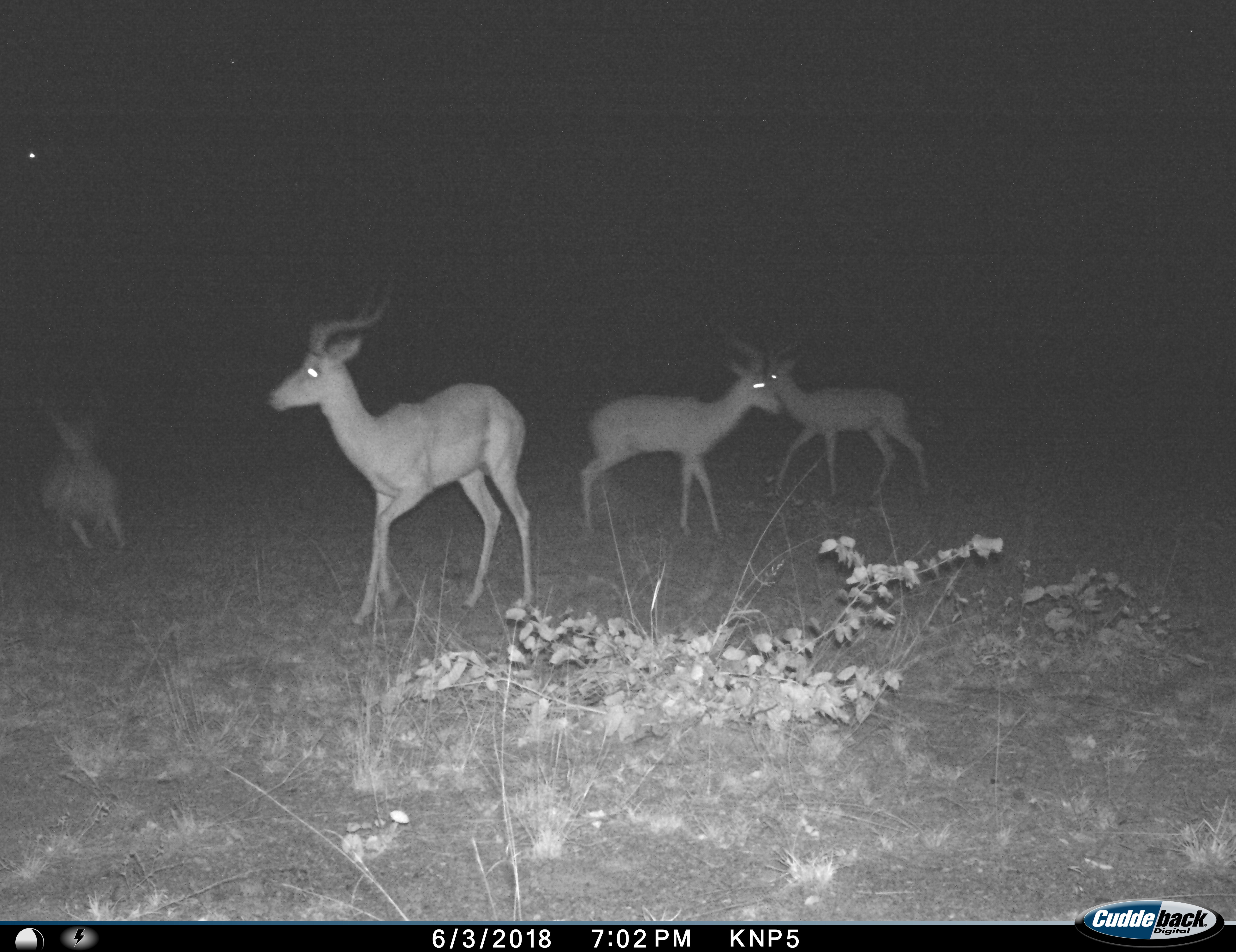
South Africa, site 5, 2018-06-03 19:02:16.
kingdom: Animalia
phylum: Chordata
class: Mammalia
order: Artiodactyla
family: Bovidae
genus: Aepyceros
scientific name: Aepyceros melampus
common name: impala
Impala (Aepyceros melampus), count 4. Behavior (volunteer vote fractions): standing 70%, resting 10%, moving 70%, interacting 0%. Young present (vote fraction): 0%. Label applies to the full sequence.